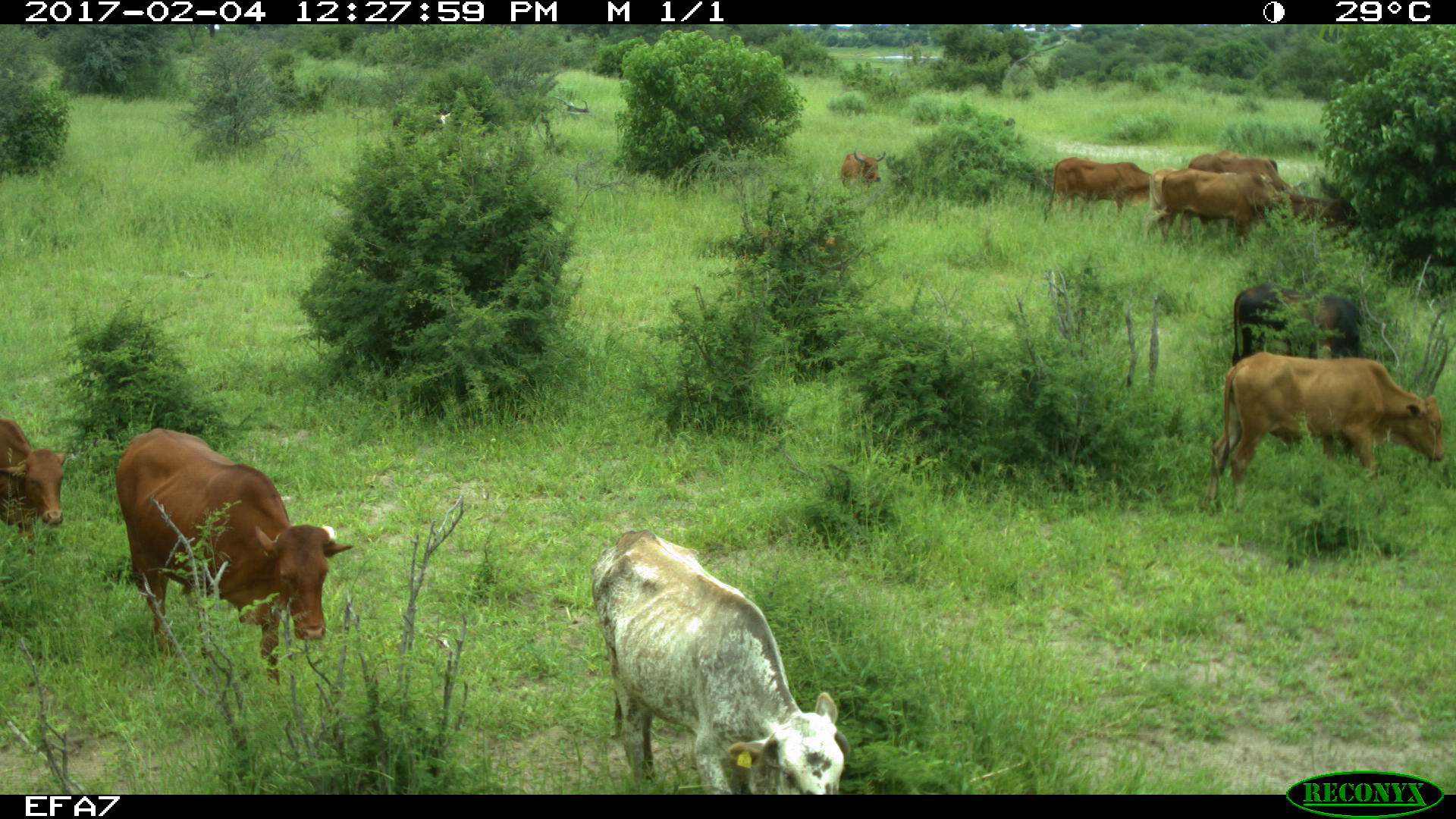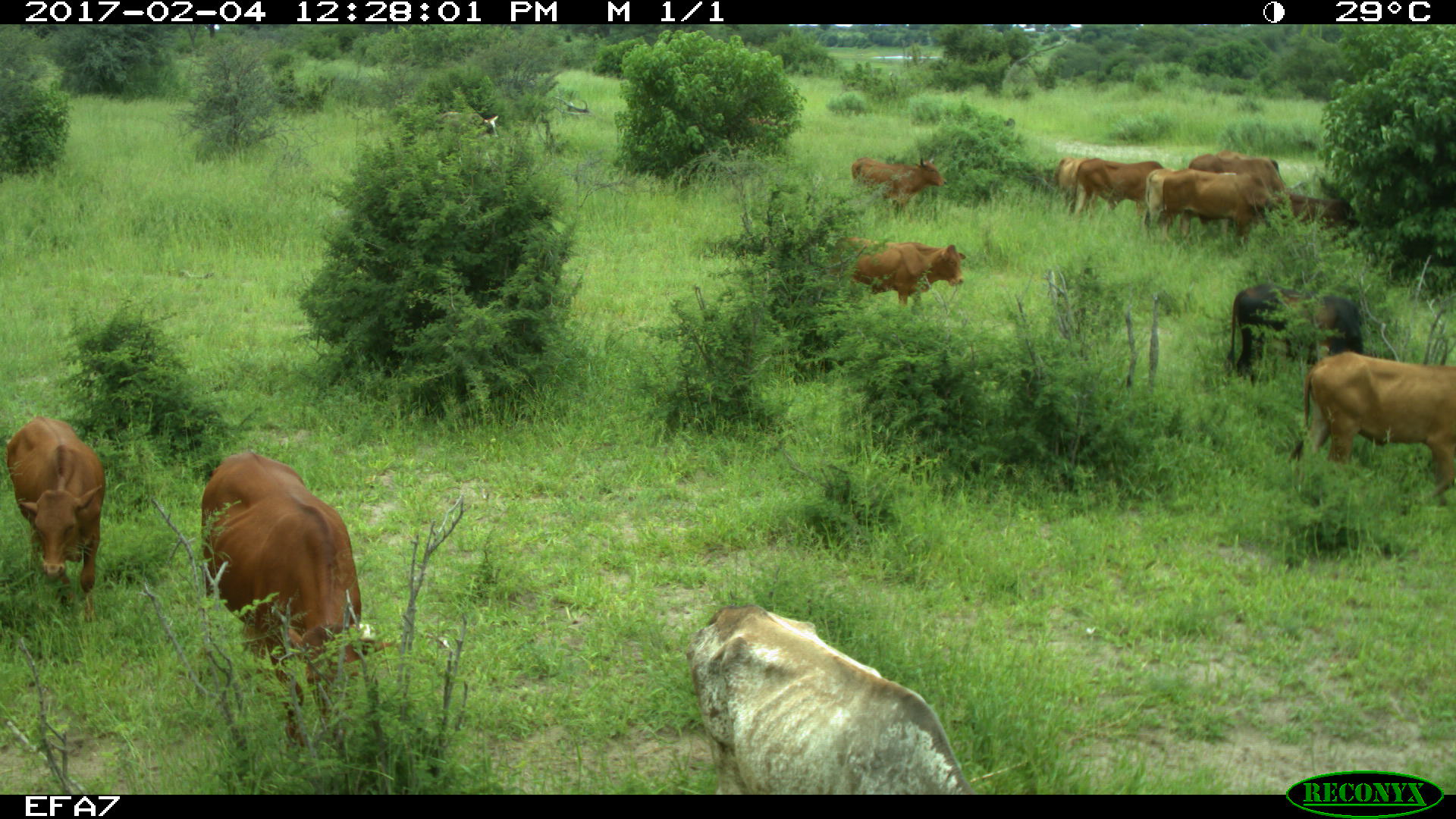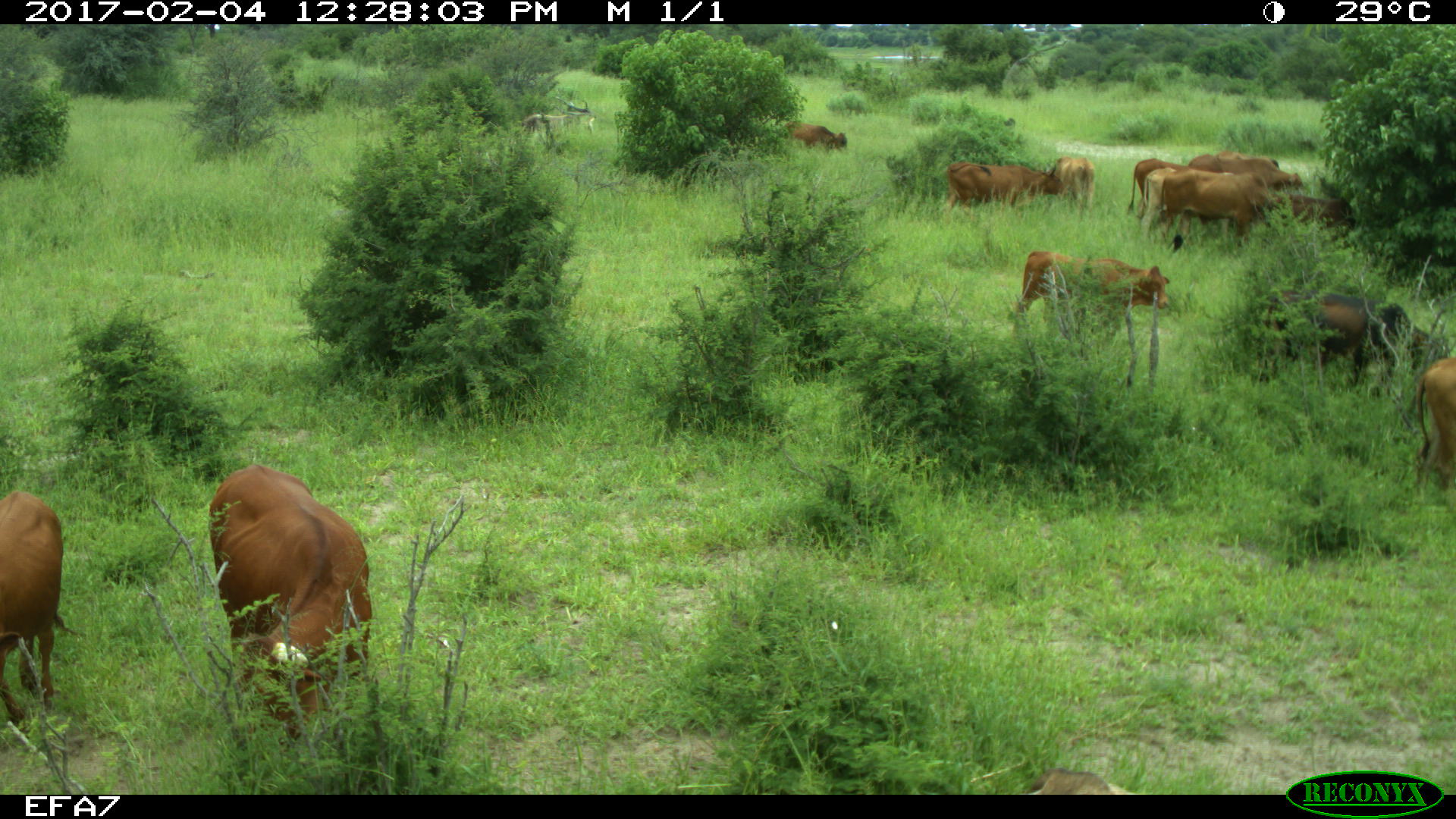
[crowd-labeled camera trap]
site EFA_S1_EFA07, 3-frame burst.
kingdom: Animalia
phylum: Chordata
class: Mammalia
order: Artiodactyla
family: Bovidae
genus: Bos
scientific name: Bos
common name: cattle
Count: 10.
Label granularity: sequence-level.